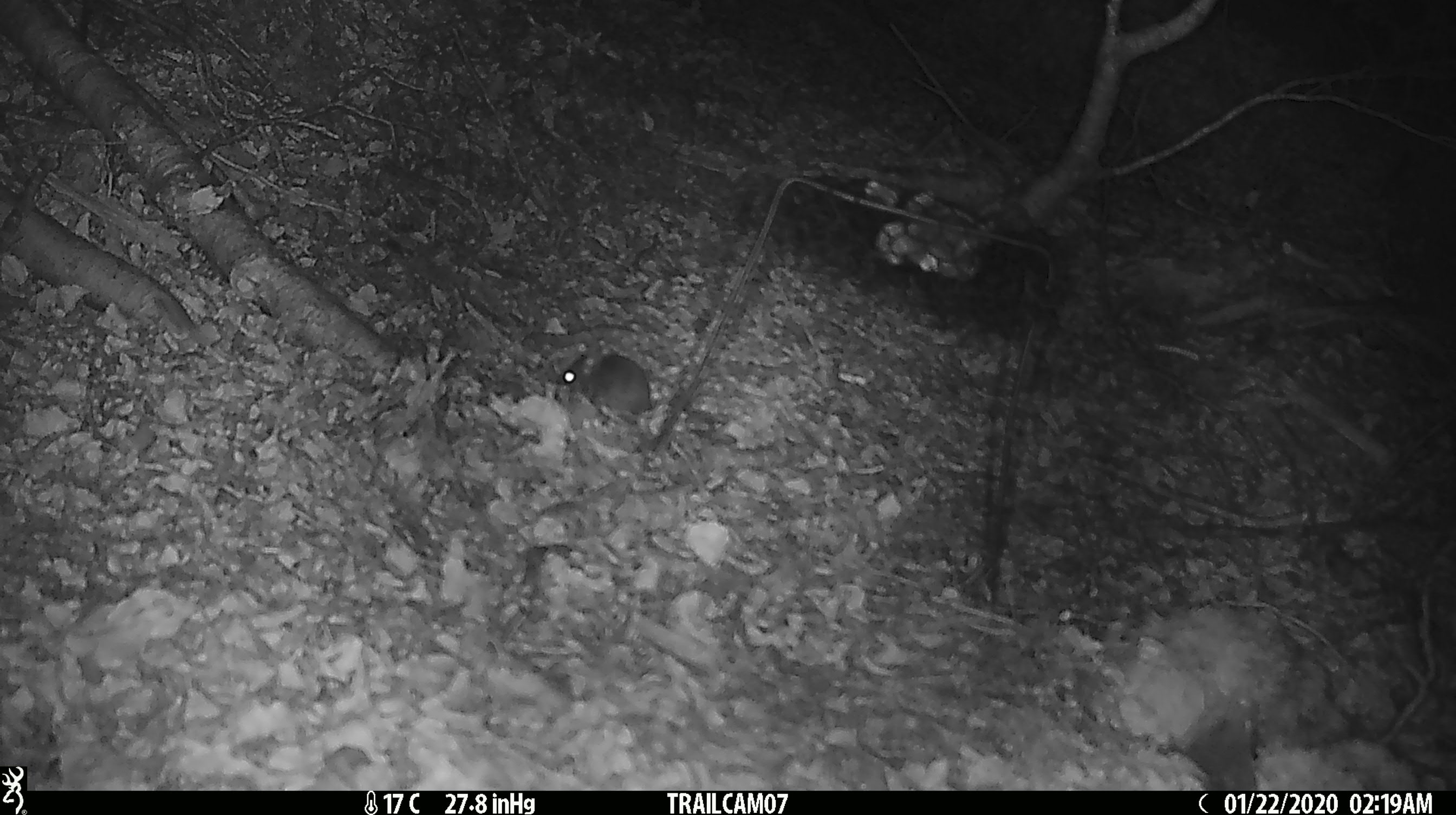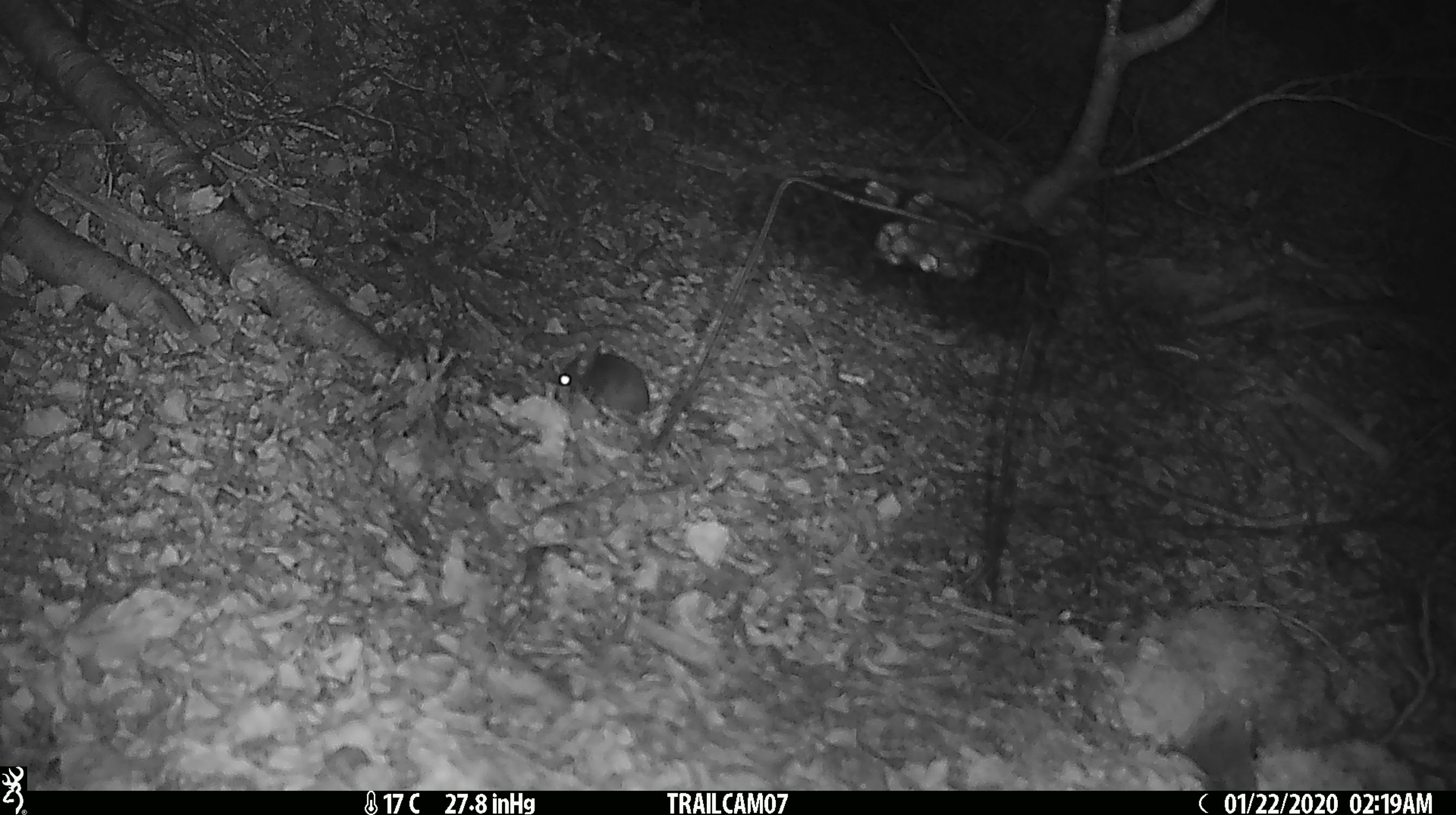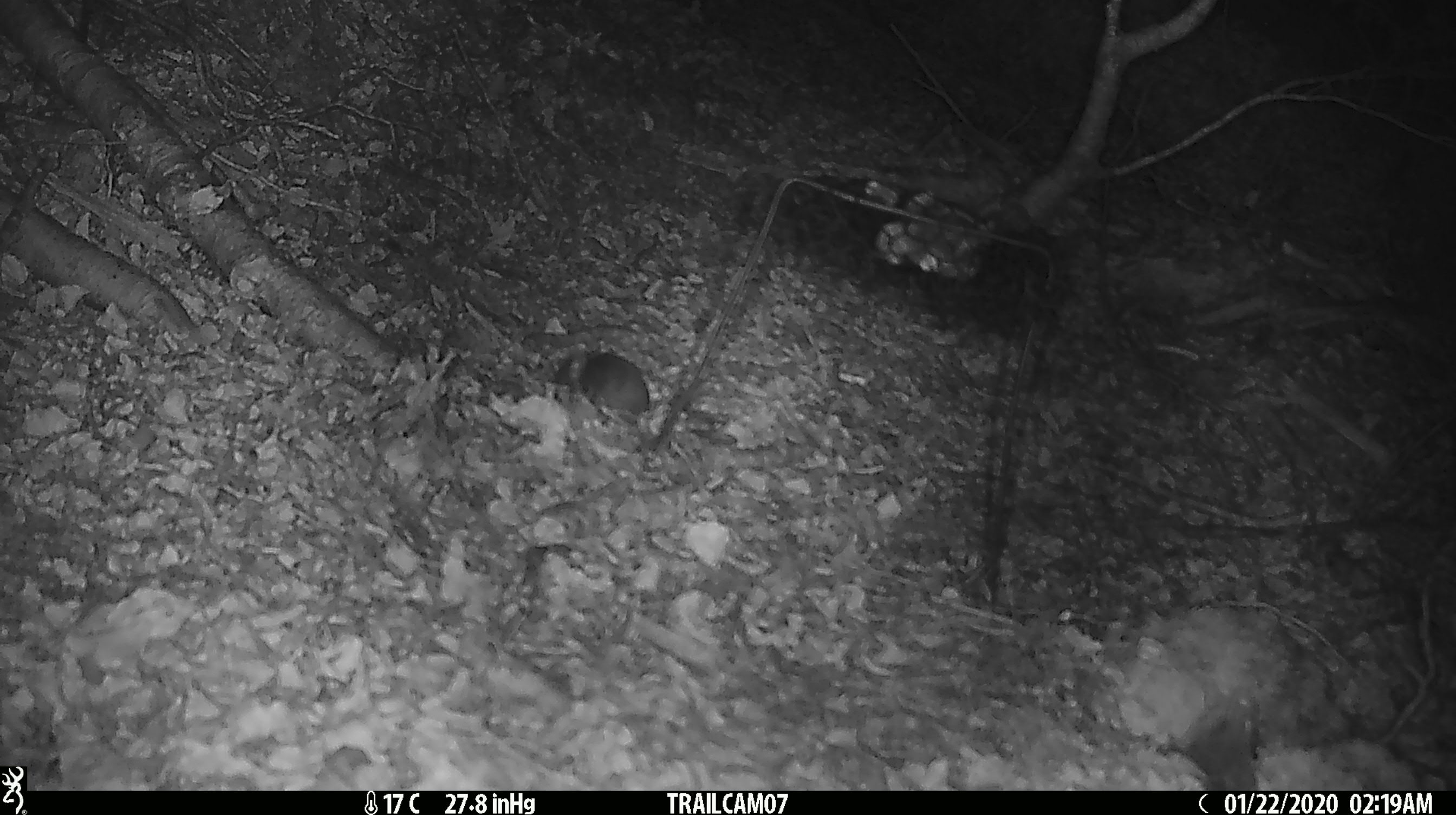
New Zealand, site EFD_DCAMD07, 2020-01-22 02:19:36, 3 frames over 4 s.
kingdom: Animalia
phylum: Chordata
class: Mammalia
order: Rodentia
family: Muridae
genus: Mus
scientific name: Mus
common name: mouse